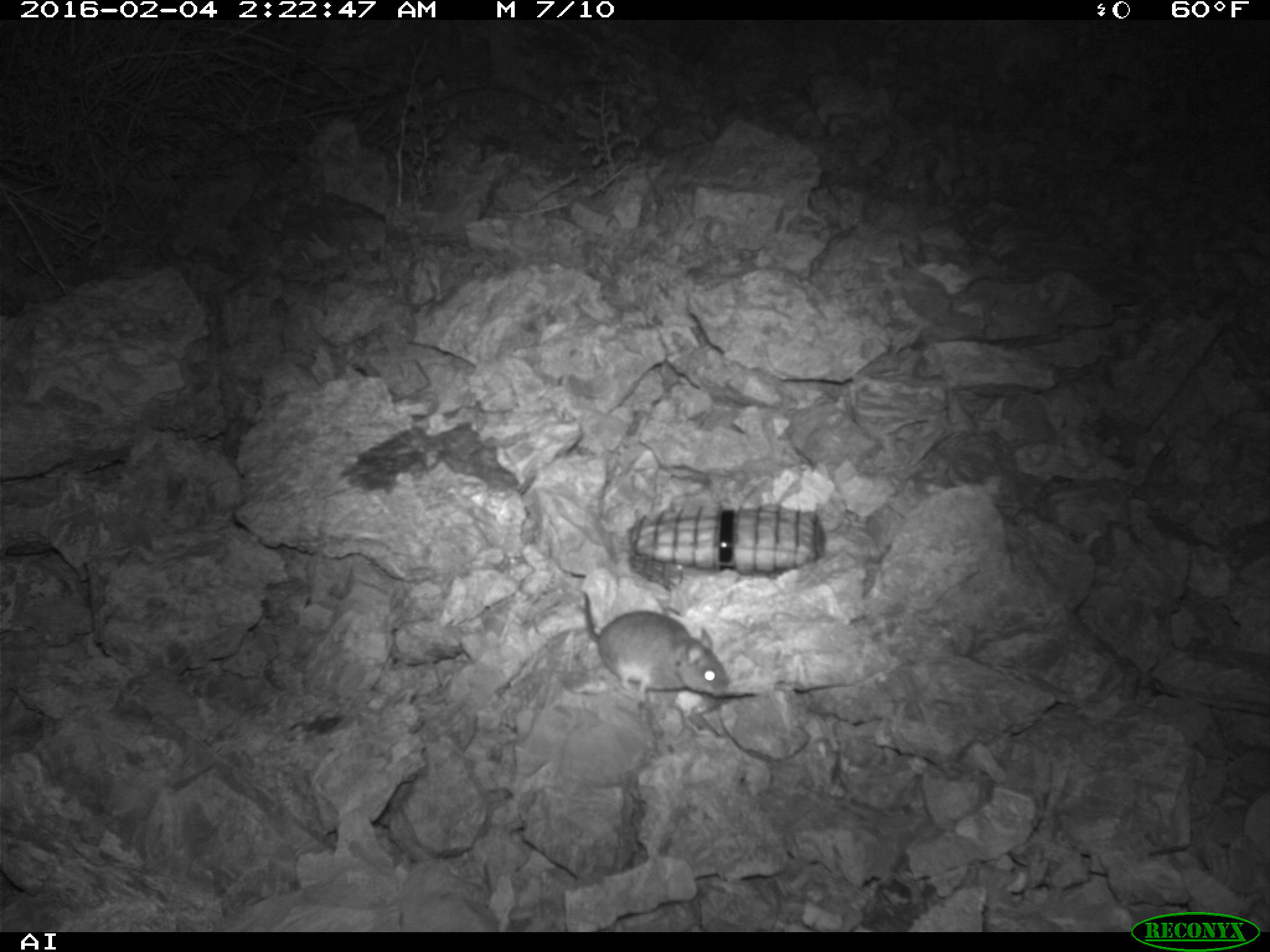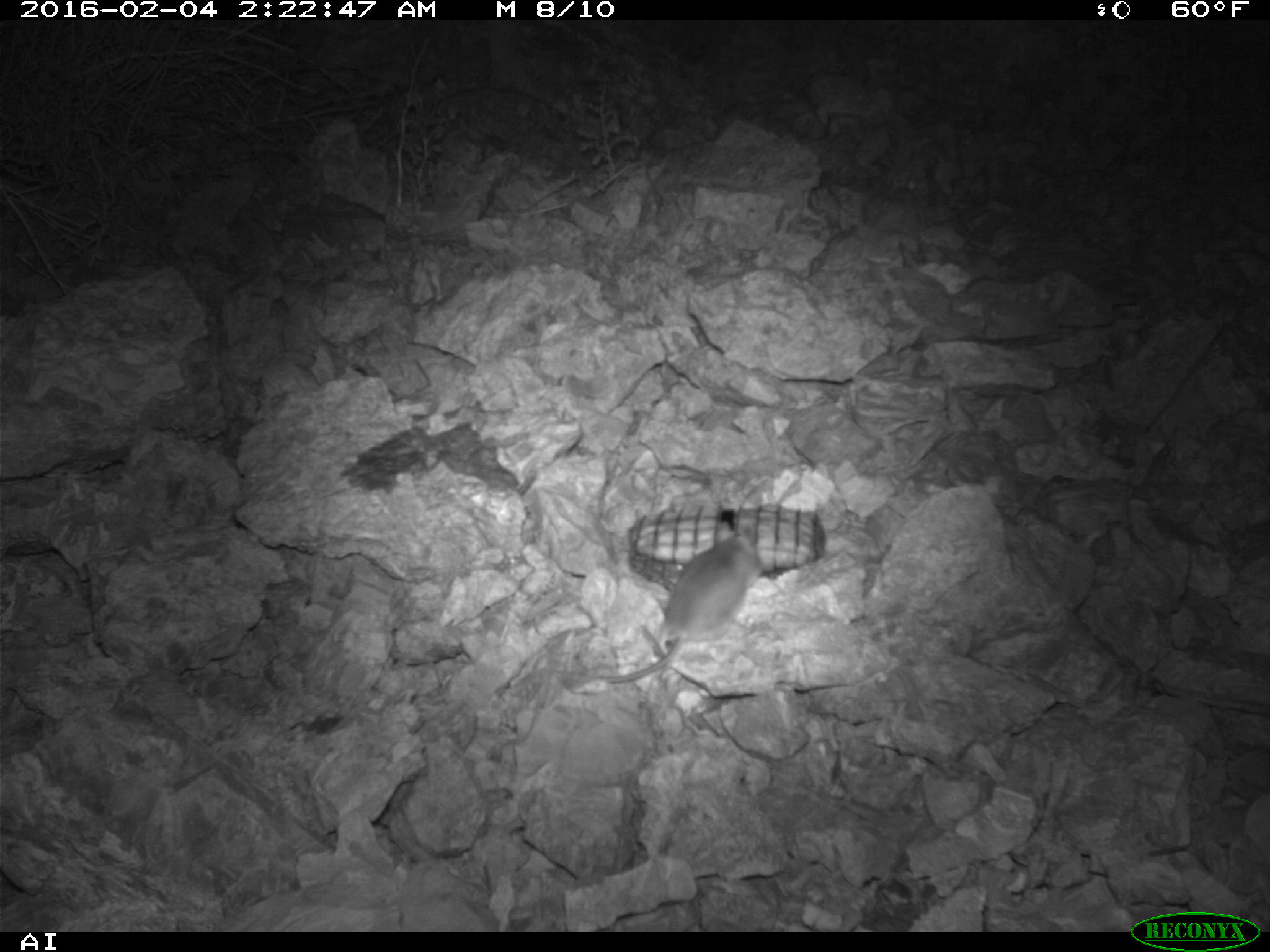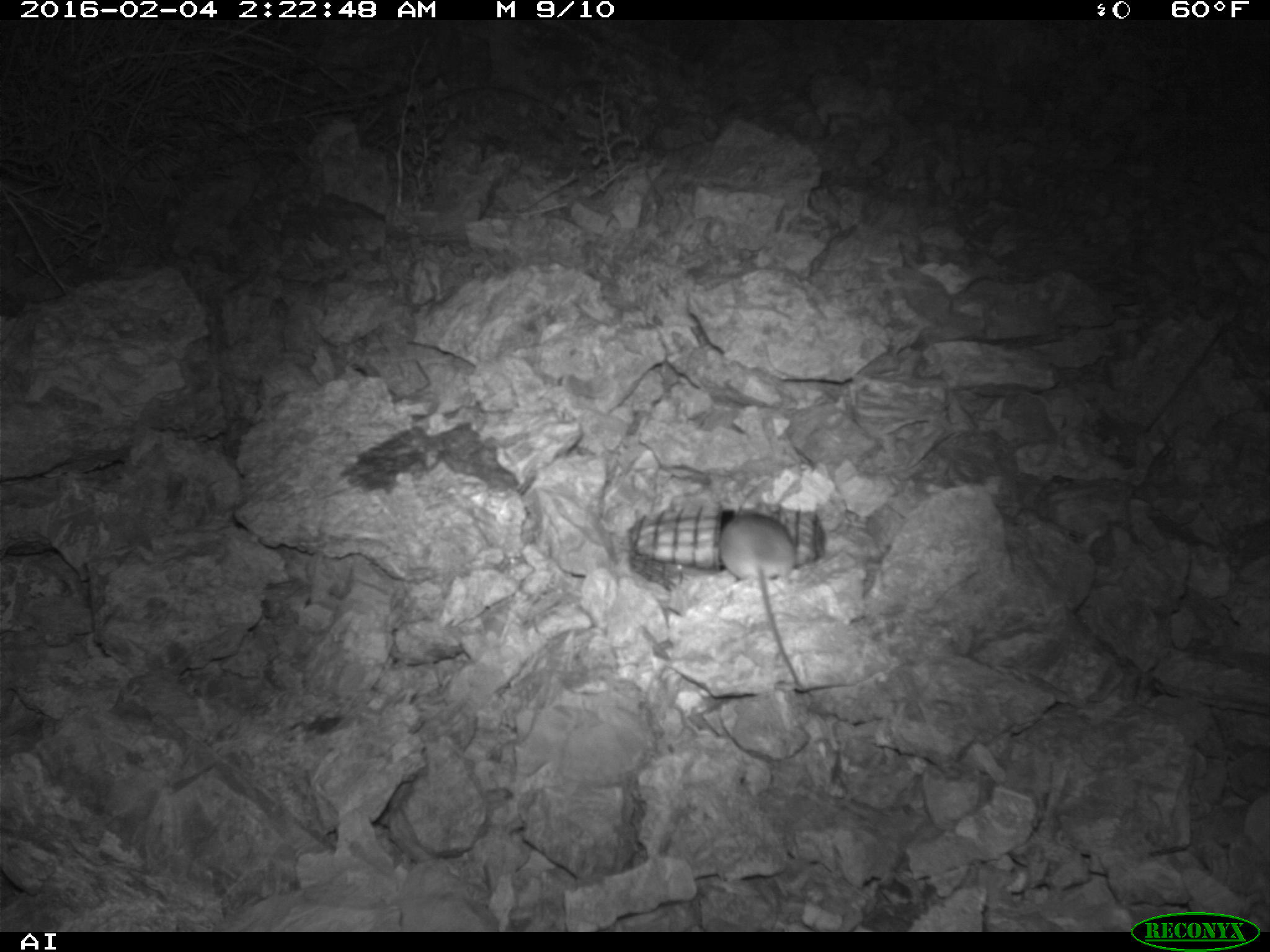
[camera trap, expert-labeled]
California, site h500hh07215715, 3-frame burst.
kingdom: Animalia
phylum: Chordata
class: Mammalia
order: Rodentia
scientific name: Rodentia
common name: rodent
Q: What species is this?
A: Rodent (Rodentia).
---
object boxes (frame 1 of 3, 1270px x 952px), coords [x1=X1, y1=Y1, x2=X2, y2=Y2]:
rodent: [x1=578, y1=590, x2=733, y2=700]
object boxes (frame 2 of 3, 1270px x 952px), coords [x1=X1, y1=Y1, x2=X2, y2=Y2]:
rodent: [x1=599, y1=531, x2=765, y2=684]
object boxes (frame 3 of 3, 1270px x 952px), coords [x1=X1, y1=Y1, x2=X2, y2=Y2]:
rodent: [x1=721, y1=508, x2=802, y2=686]